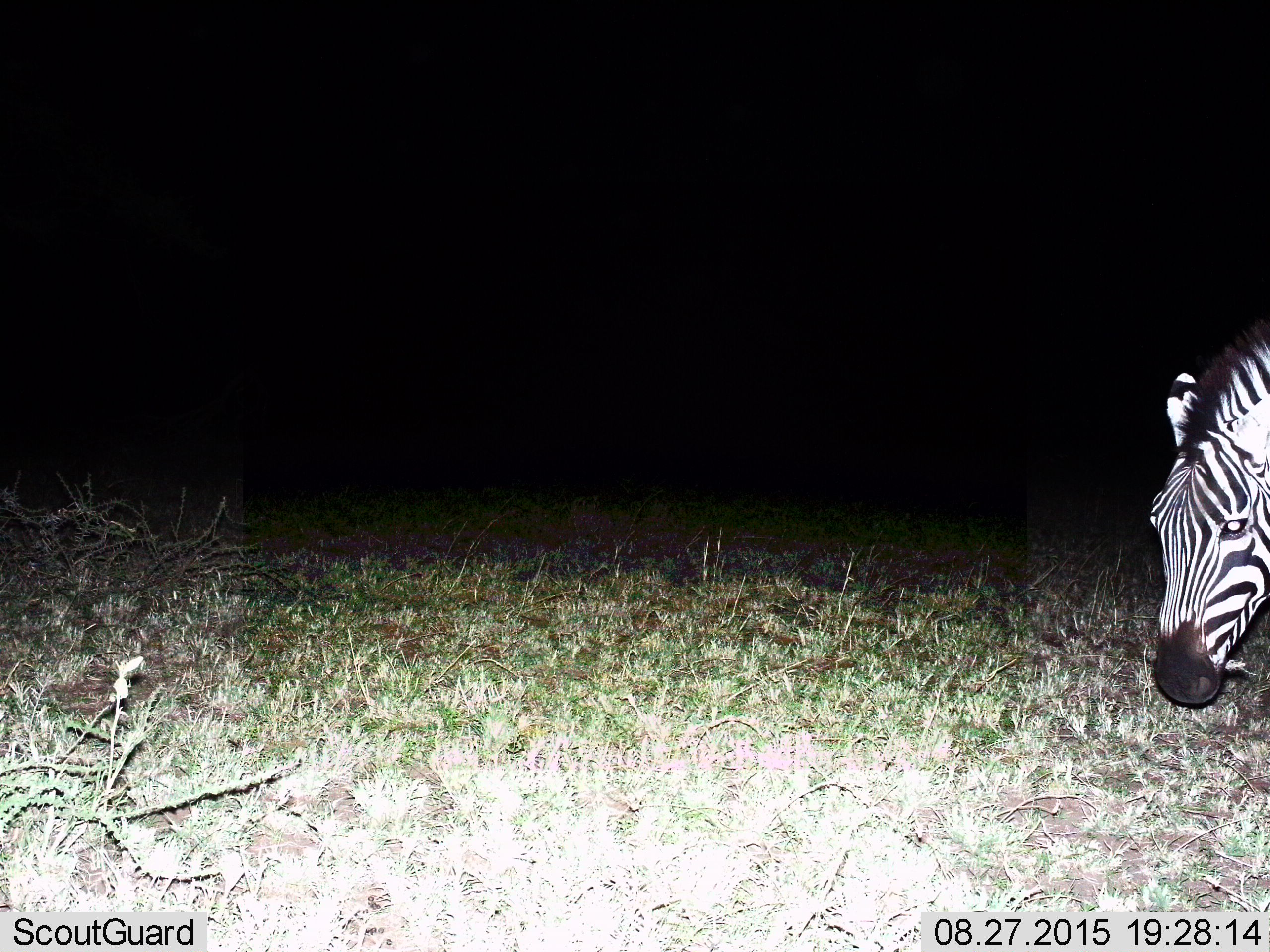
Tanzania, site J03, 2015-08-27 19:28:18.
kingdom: Animalia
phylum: Chordata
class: Mammalia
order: Perissodactyla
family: Equidae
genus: Equus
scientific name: Equus quagga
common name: plains zebra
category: zebra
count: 1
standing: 60%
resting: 0%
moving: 10%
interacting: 0%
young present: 0%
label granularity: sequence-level